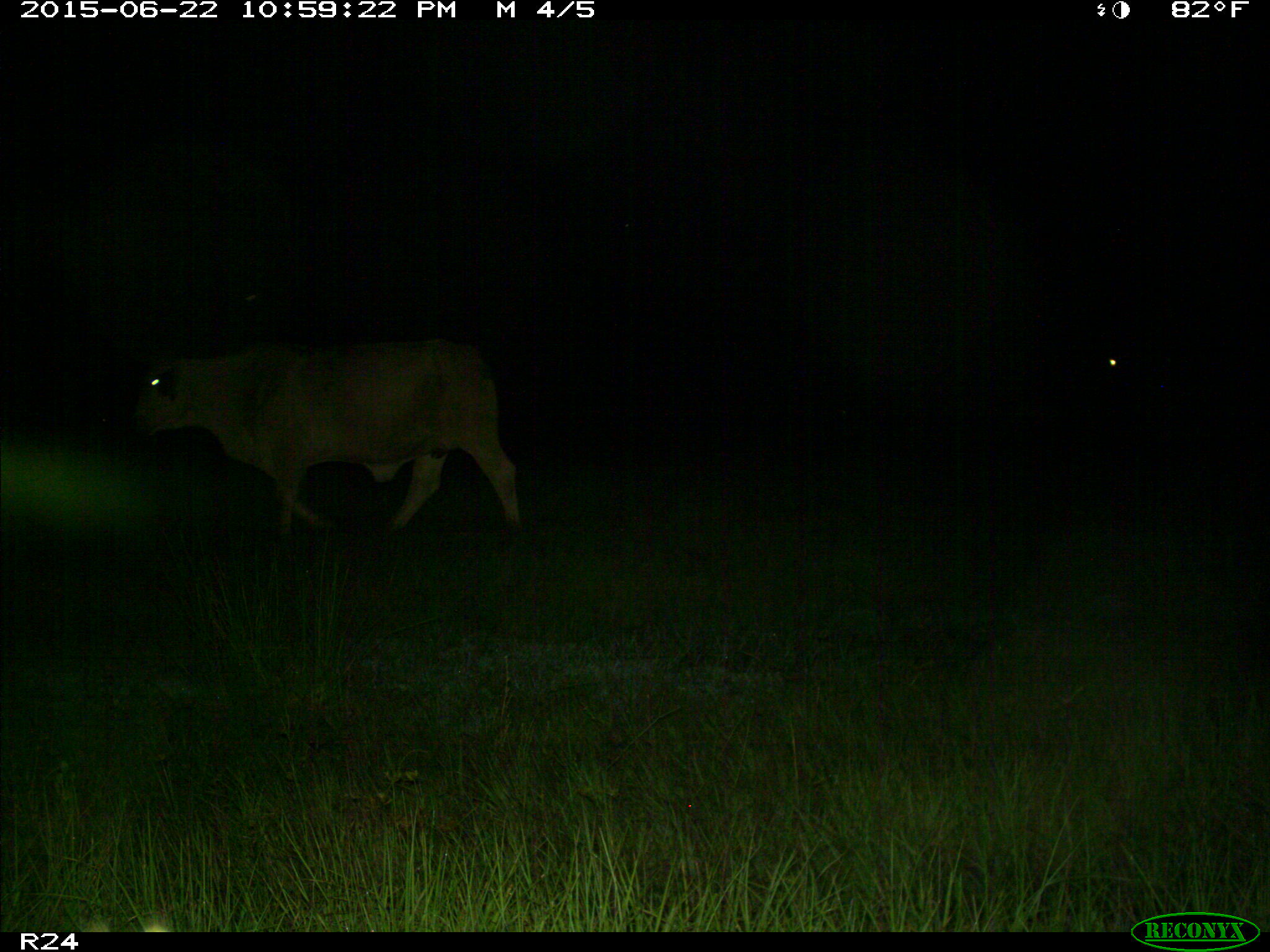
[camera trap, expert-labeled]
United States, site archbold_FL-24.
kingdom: Animalia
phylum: Chordata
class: Mammalia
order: Artiodactyla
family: Bovidae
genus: Bos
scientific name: Bos taurus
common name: domestic cow